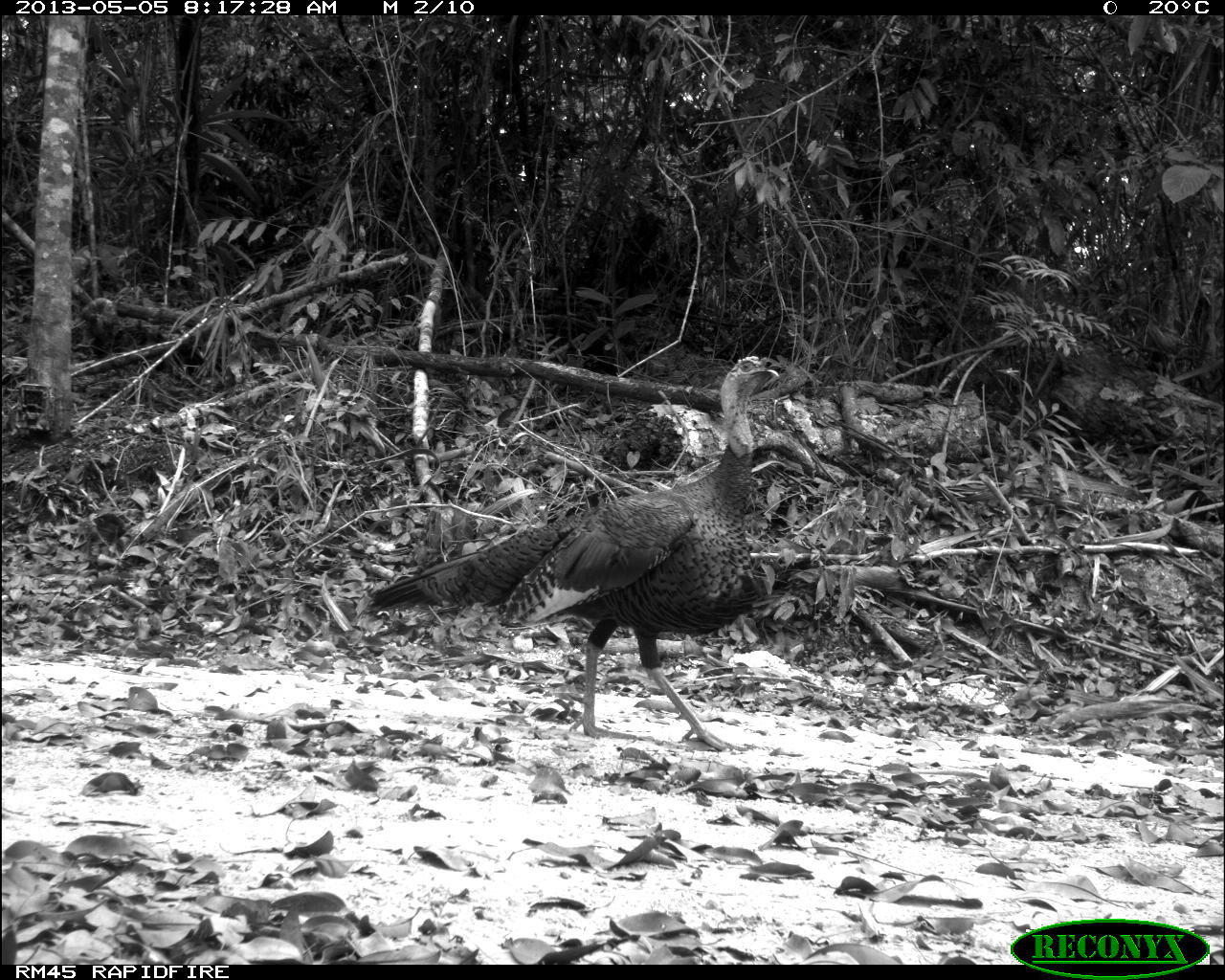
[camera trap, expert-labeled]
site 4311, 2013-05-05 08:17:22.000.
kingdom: Animalia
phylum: Chordata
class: Aves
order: Galliformes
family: Phasianidae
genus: Meleagris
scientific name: Meleagris ocellata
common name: ocellated turkey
Meleagris ocellata (ocellated turkey), count 1, sex male.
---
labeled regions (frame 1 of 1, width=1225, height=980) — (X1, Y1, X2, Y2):
meleagris ocellata: (367, 354, 779, 750)